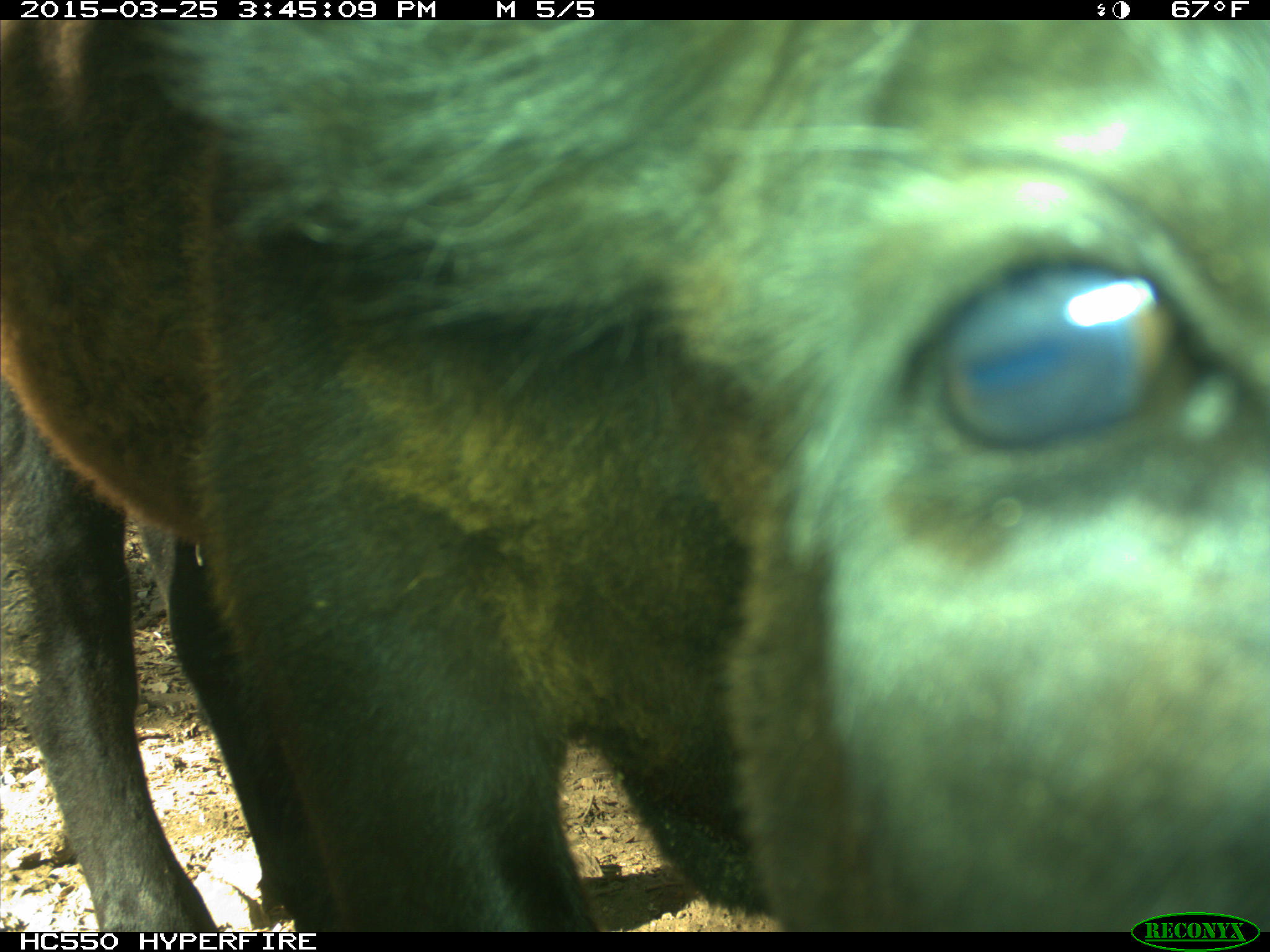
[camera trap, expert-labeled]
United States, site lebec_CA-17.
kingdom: Animalia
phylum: Chordata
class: Mammalia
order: Artiodactyla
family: Bovidae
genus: Bos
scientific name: Bos taurus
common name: domestic cow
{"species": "Bos taurus (domestic cow)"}